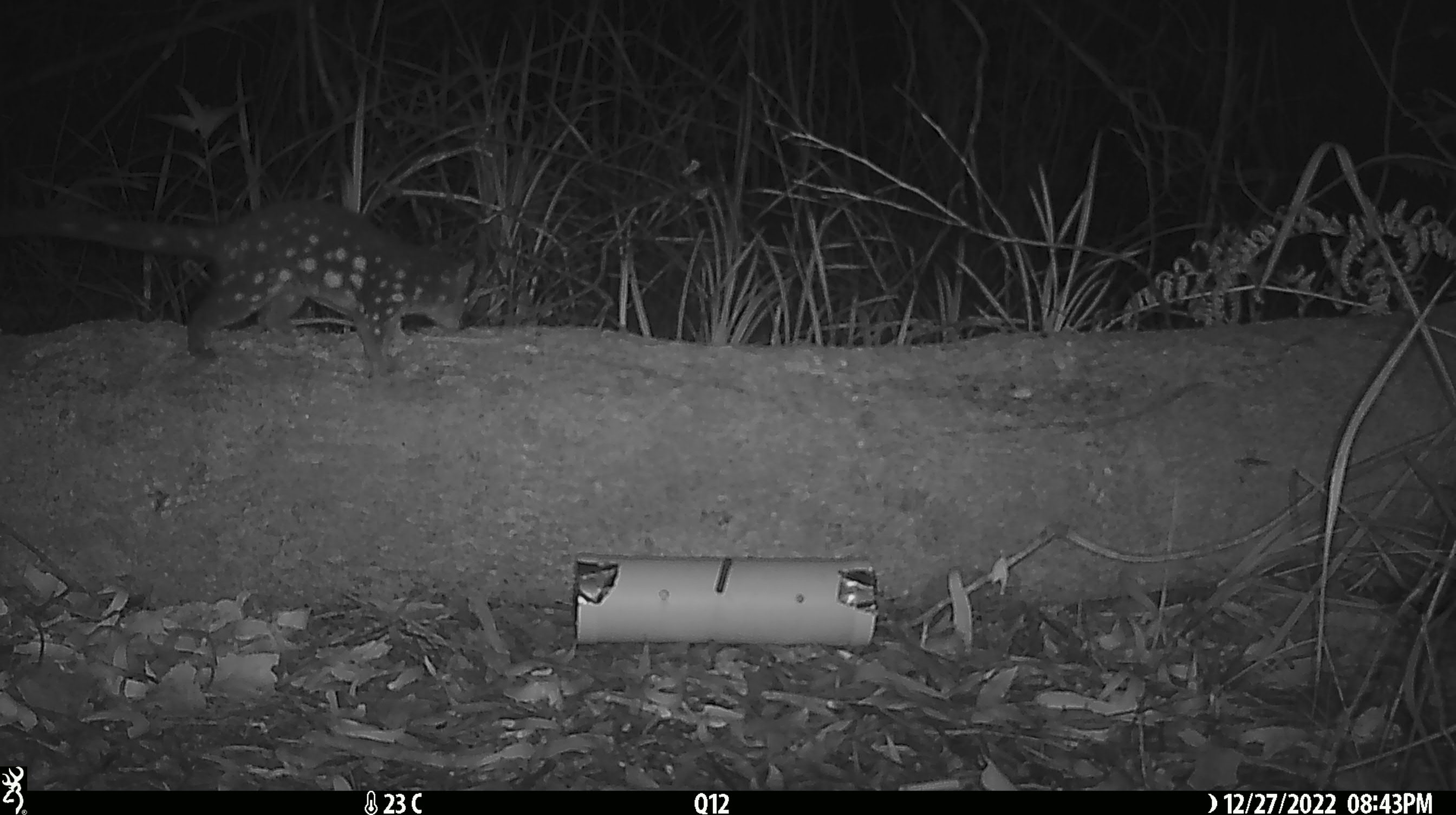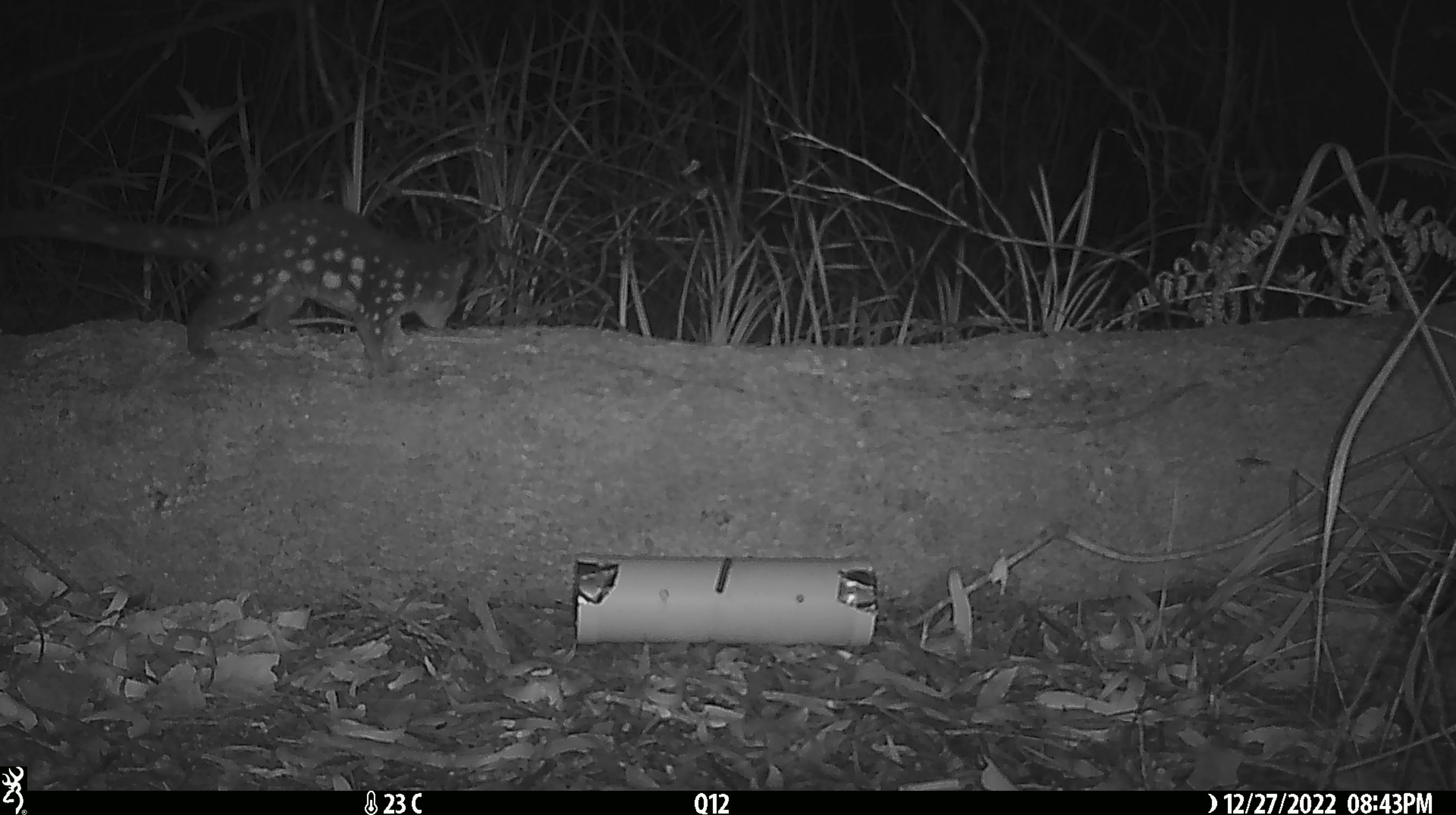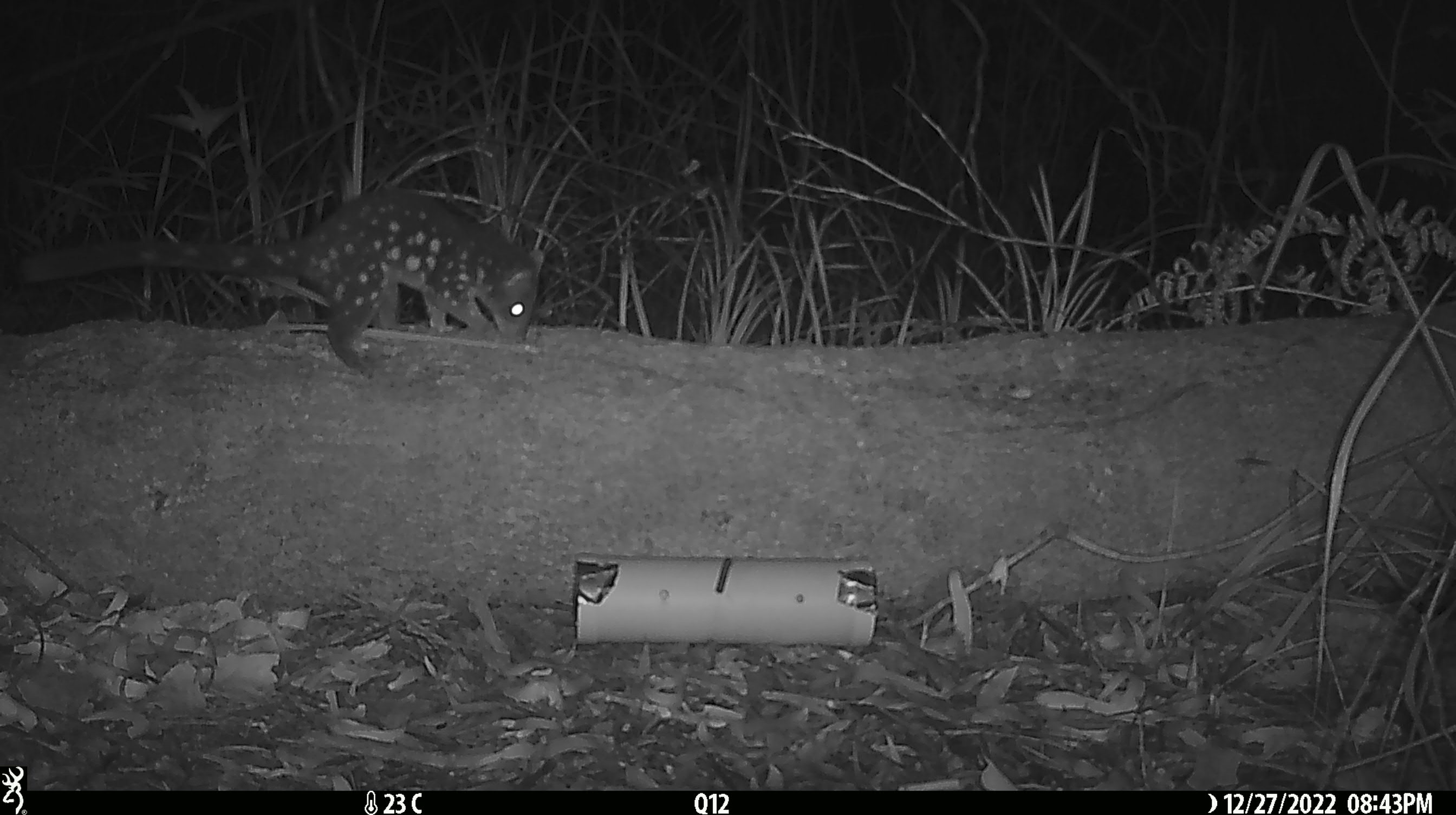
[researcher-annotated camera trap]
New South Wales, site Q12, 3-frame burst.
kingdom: Animalia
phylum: Chordata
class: Mammalia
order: Dasyuromorphia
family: Dasyuridae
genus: Dasyurus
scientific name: Dasyurus maculatus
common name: spotted-tailed quoll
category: quoll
Quoll (spotted-tailed quoll) (Dasyurus maculatus).